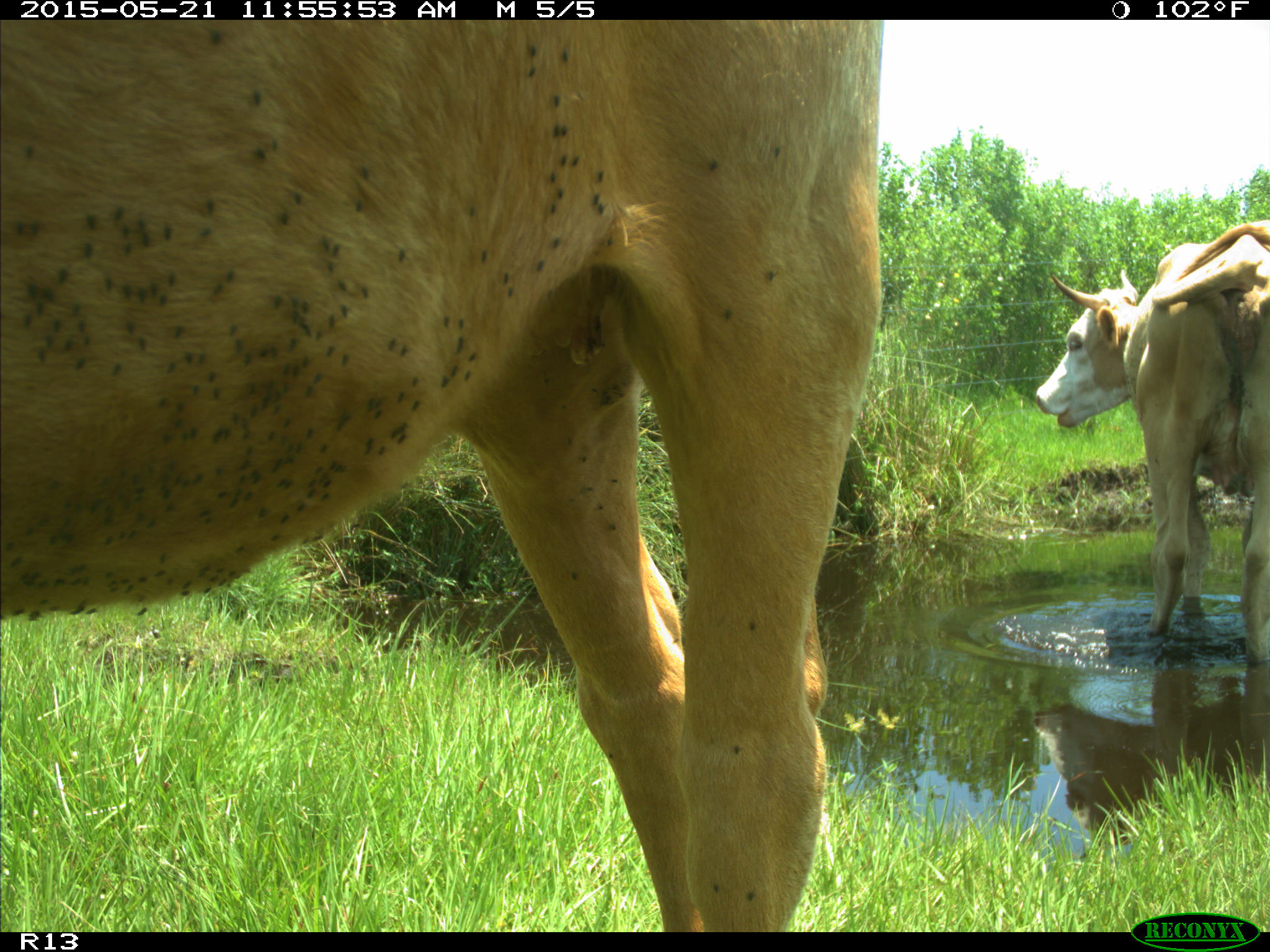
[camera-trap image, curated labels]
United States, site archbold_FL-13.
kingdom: Animalia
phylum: Chordata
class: Mammalia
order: Artiodactyla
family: Bovidae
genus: Bos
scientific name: Bos taurus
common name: domestic cow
Bos taurus (domestic cow).